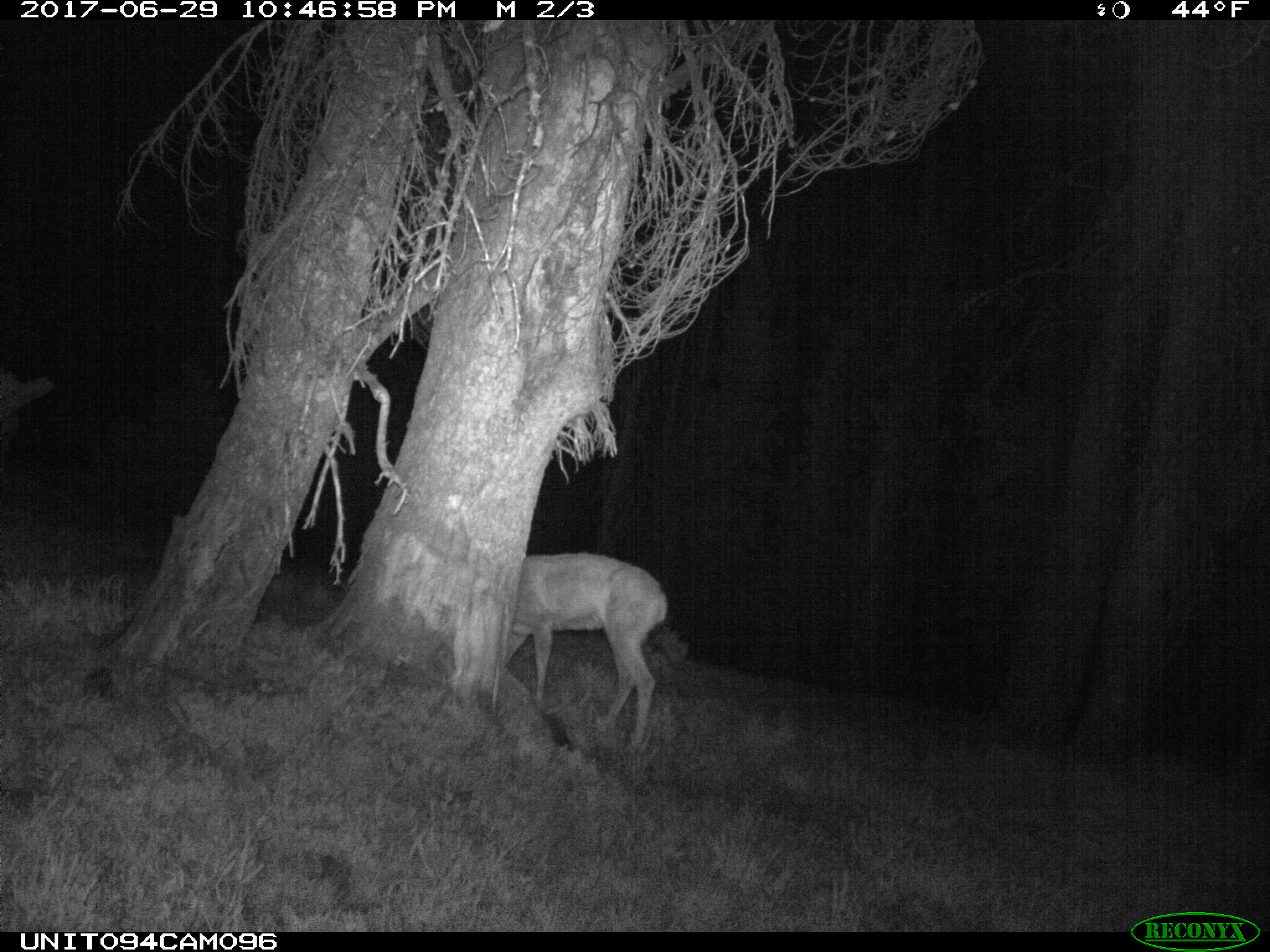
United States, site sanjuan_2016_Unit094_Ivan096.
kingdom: Animalia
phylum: Chordata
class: Mammalia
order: Artiodactyla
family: Cervidae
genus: Odocoileus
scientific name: Odocoileus hemionus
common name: mule deer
Odocoileus hemionus (mule deer).